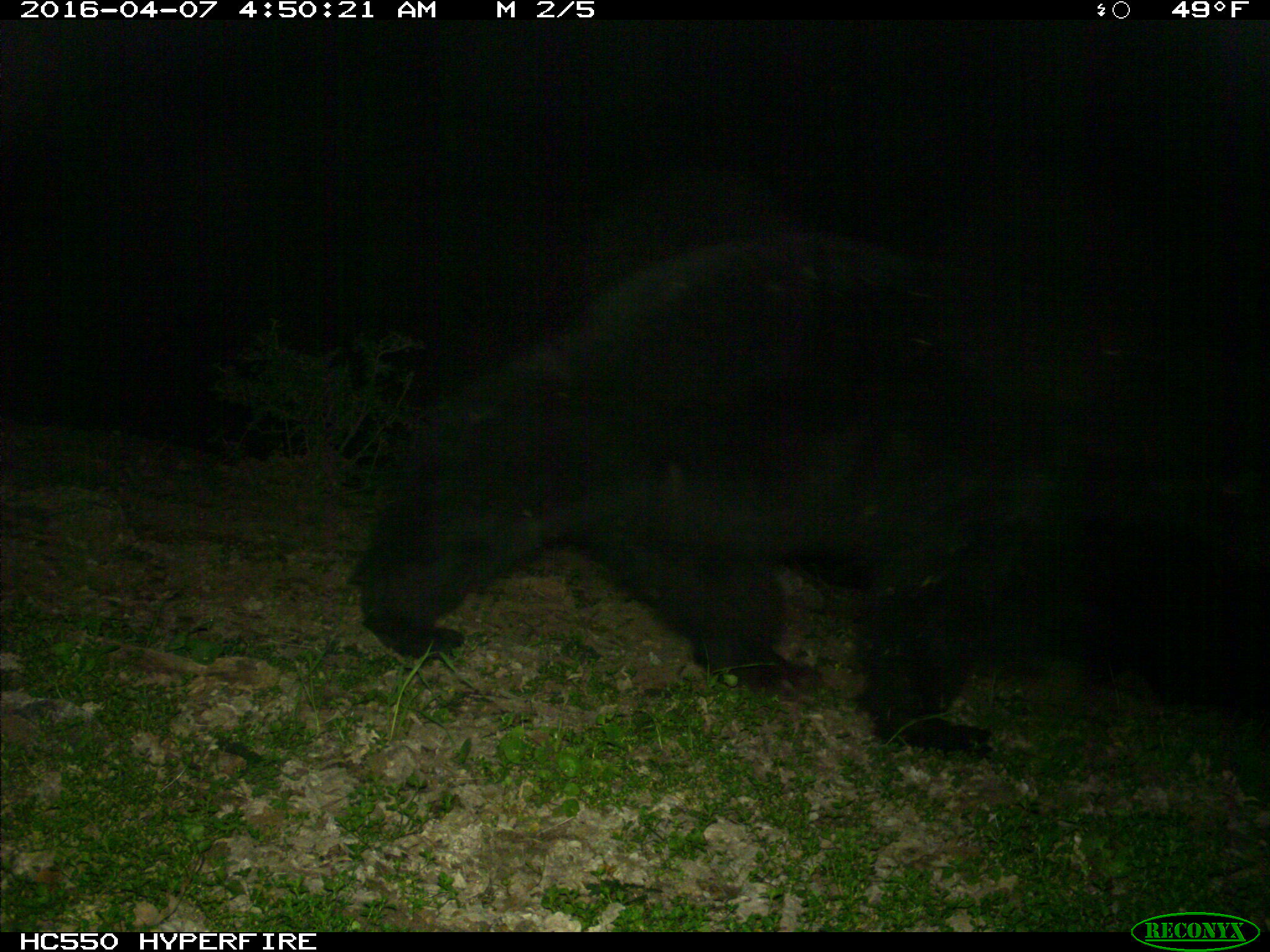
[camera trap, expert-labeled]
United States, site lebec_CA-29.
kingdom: Animalia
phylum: Chordata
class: Mammalia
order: Carnivora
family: Ursidae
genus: Ursus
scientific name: Ursus americanus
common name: american black bear